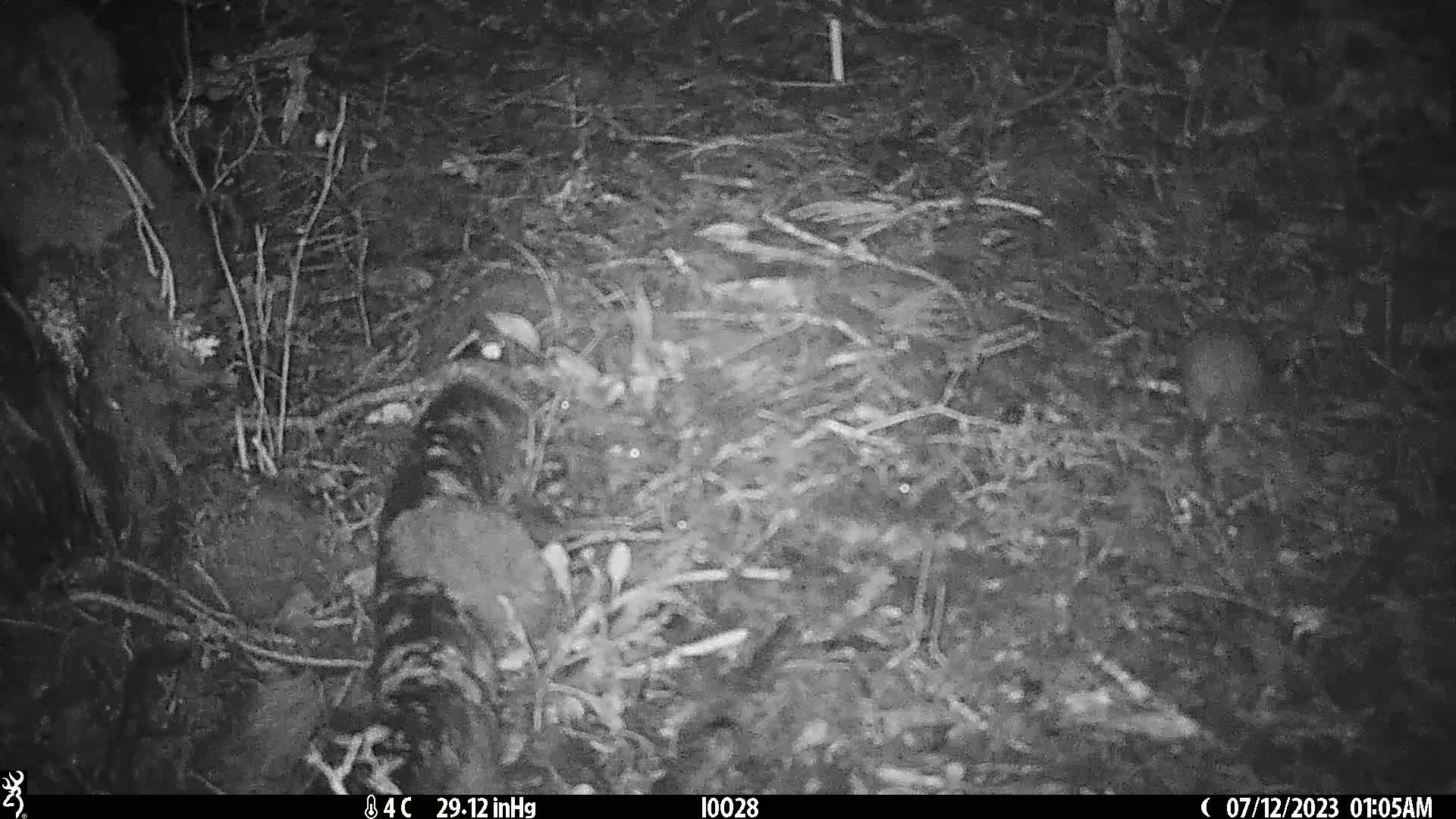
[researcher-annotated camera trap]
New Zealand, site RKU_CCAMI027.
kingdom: Animalia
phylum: Chordata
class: Mammalia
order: Rodentia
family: Muridae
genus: Rattus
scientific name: Rattus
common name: rat